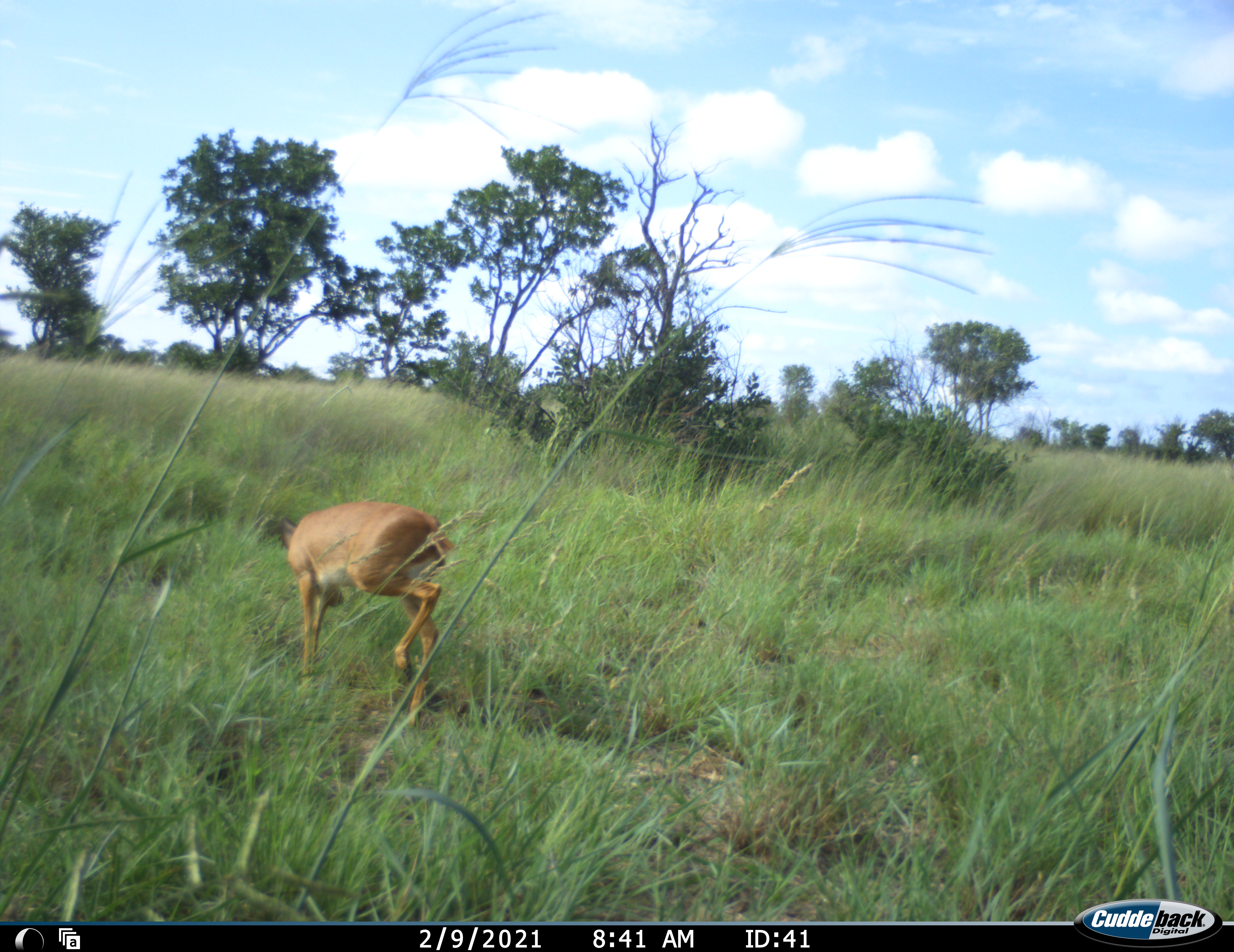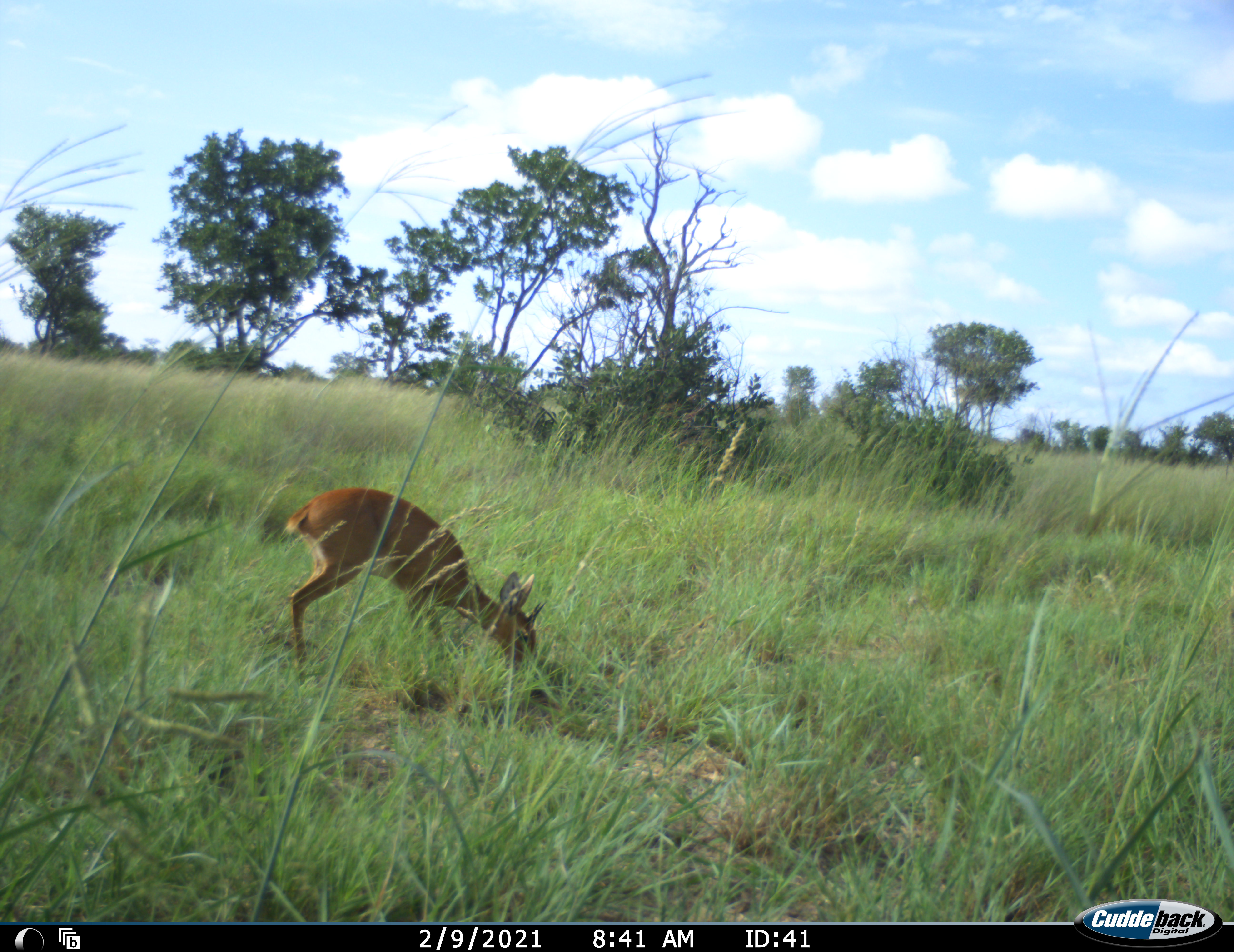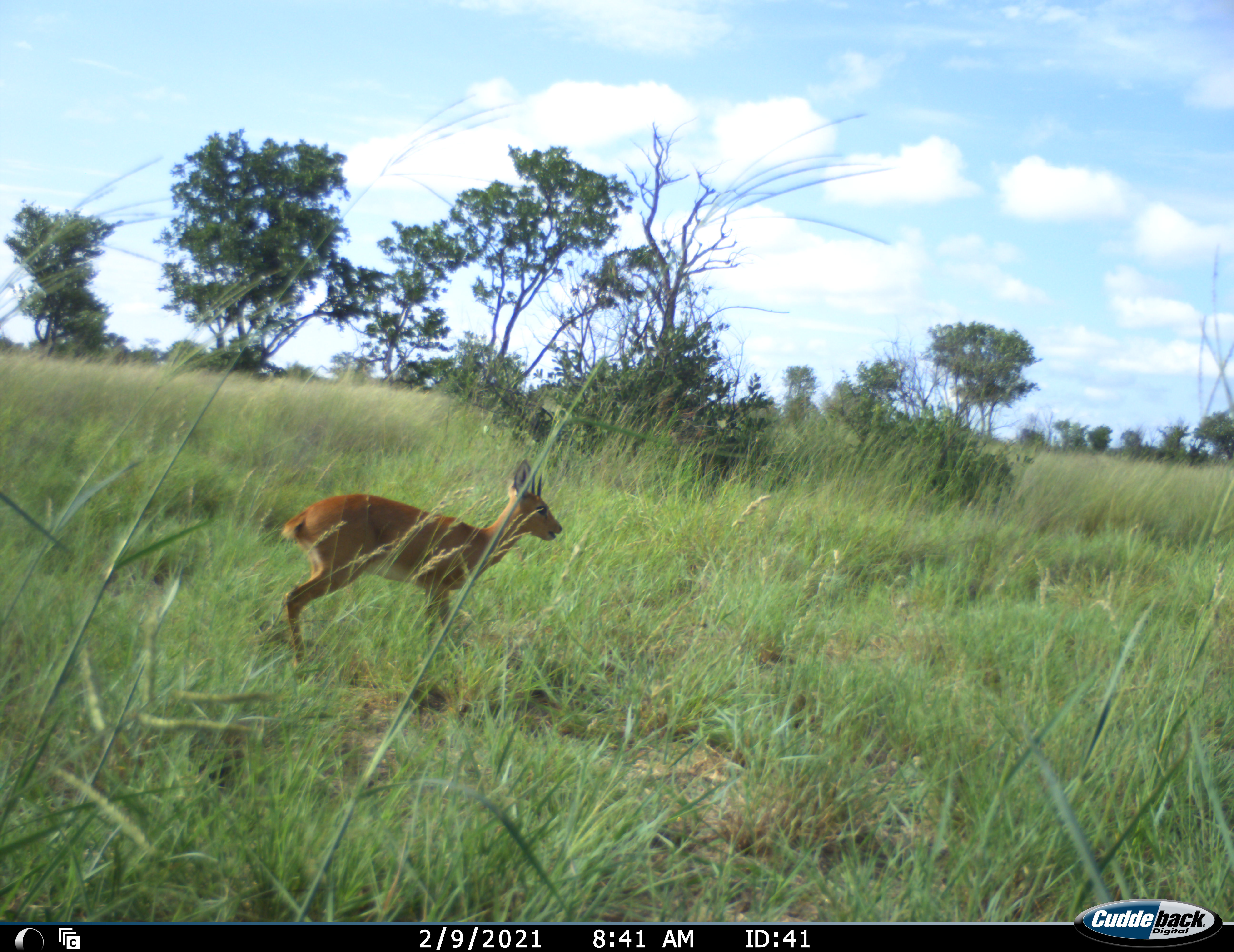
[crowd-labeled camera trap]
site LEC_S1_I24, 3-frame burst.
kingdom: Animalia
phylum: Chordata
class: Mammalia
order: Artiodactyla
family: Bovidae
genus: Raphicerus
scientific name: Raphicerus campestris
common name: steenbok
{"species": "steenbok (Raphicerus campestris)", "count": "1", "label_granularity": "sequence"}